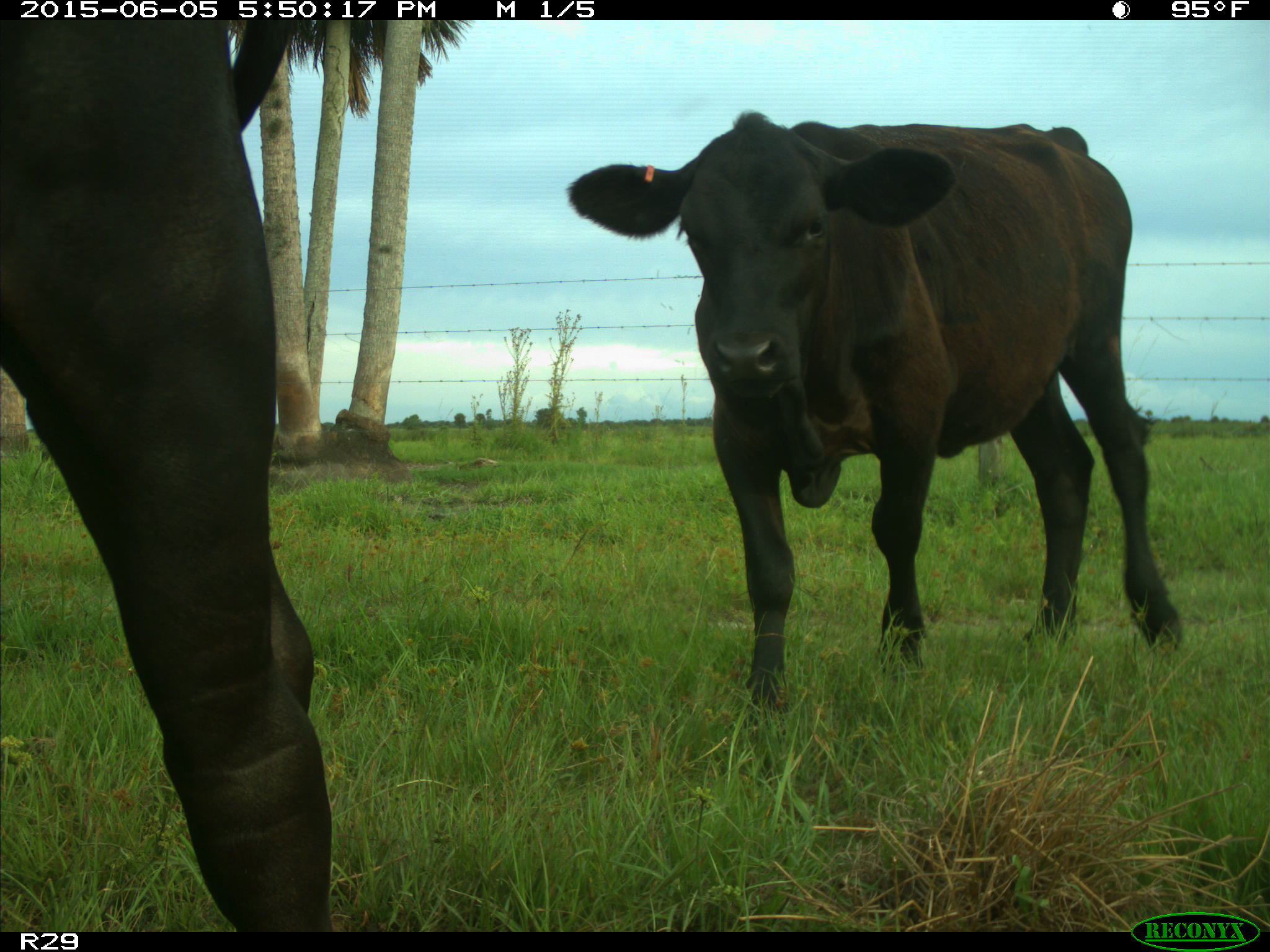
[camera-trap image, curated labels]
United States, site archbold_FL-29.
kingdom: Animalia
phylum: Chordata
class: Mammalia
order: Artiodactyla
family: Bovidae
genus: Bos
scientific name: Bos taurus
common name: domestic cow